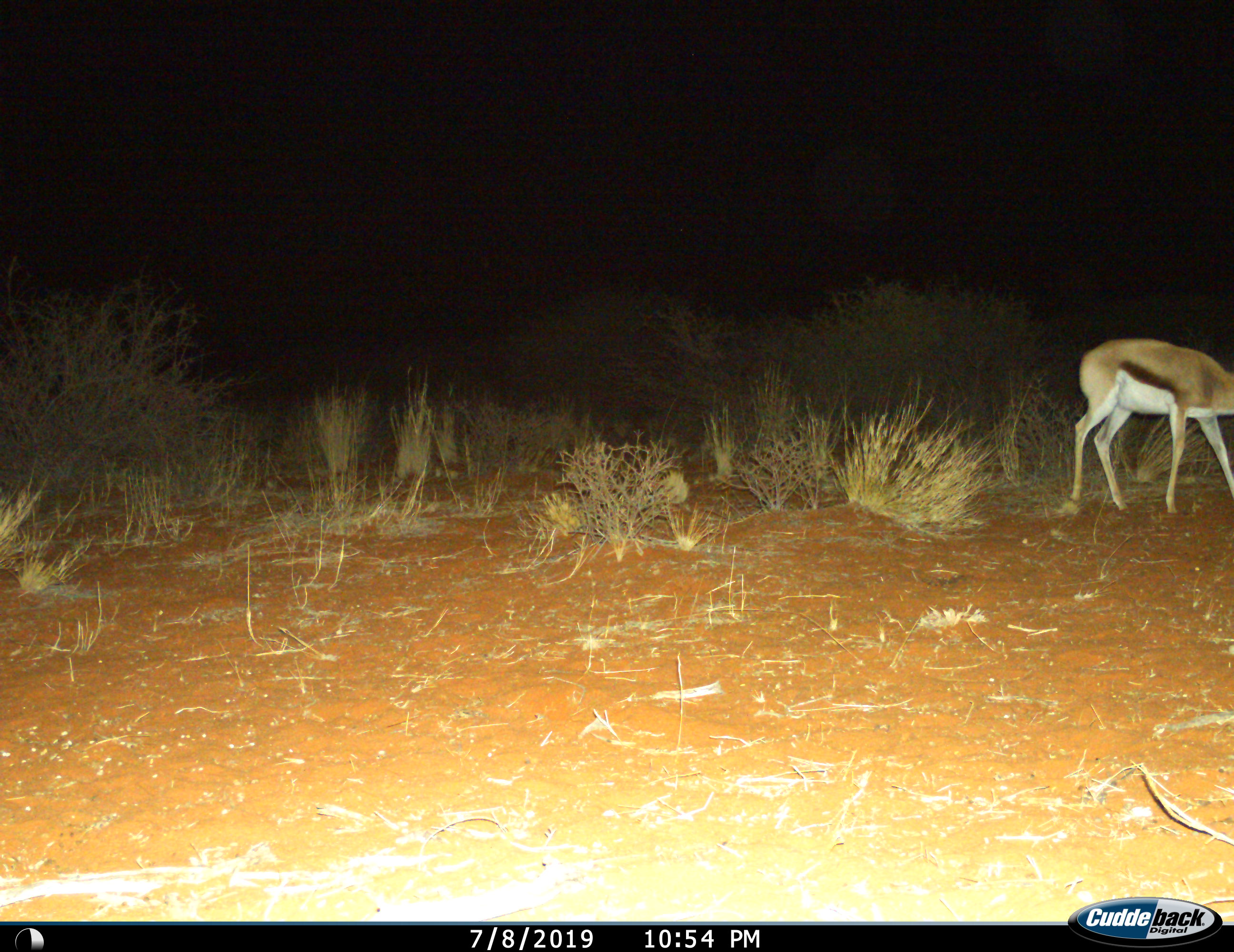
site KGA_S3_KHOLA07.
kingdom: Animalia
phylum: Chordata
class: Mammalia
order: Artiodactyla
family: Bovidae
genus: Antidorcas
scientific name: Antidorcas marsupialis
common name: springbok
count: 1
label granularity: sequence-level